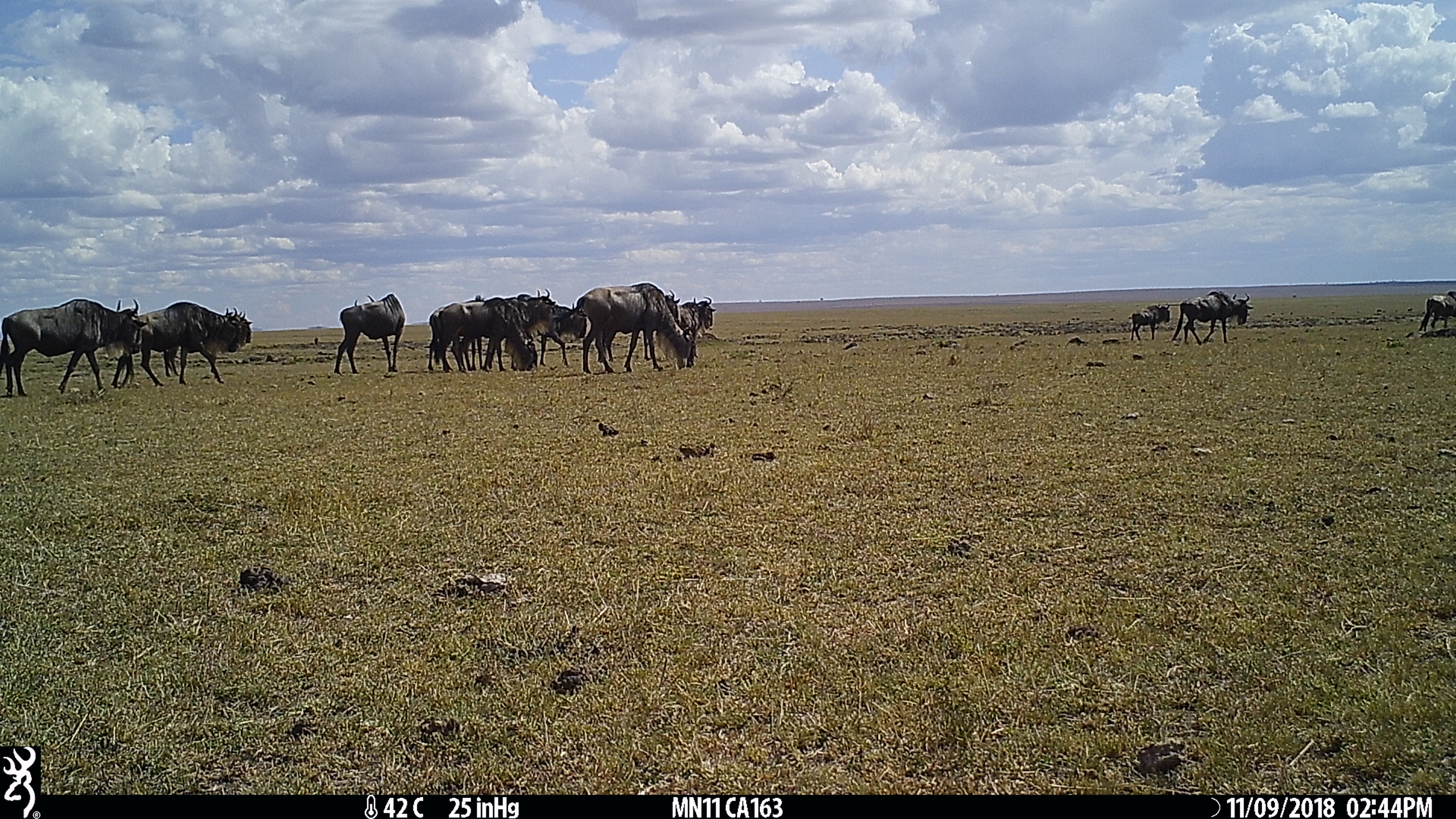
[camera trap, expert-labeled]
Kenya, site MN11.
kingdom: Animalia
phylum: Chordata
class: Mammalia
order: Artiodactyla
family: Bovidae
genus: Connochaetes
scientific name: Connochaetes taurinus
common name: blue wildebeest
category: wildebeest